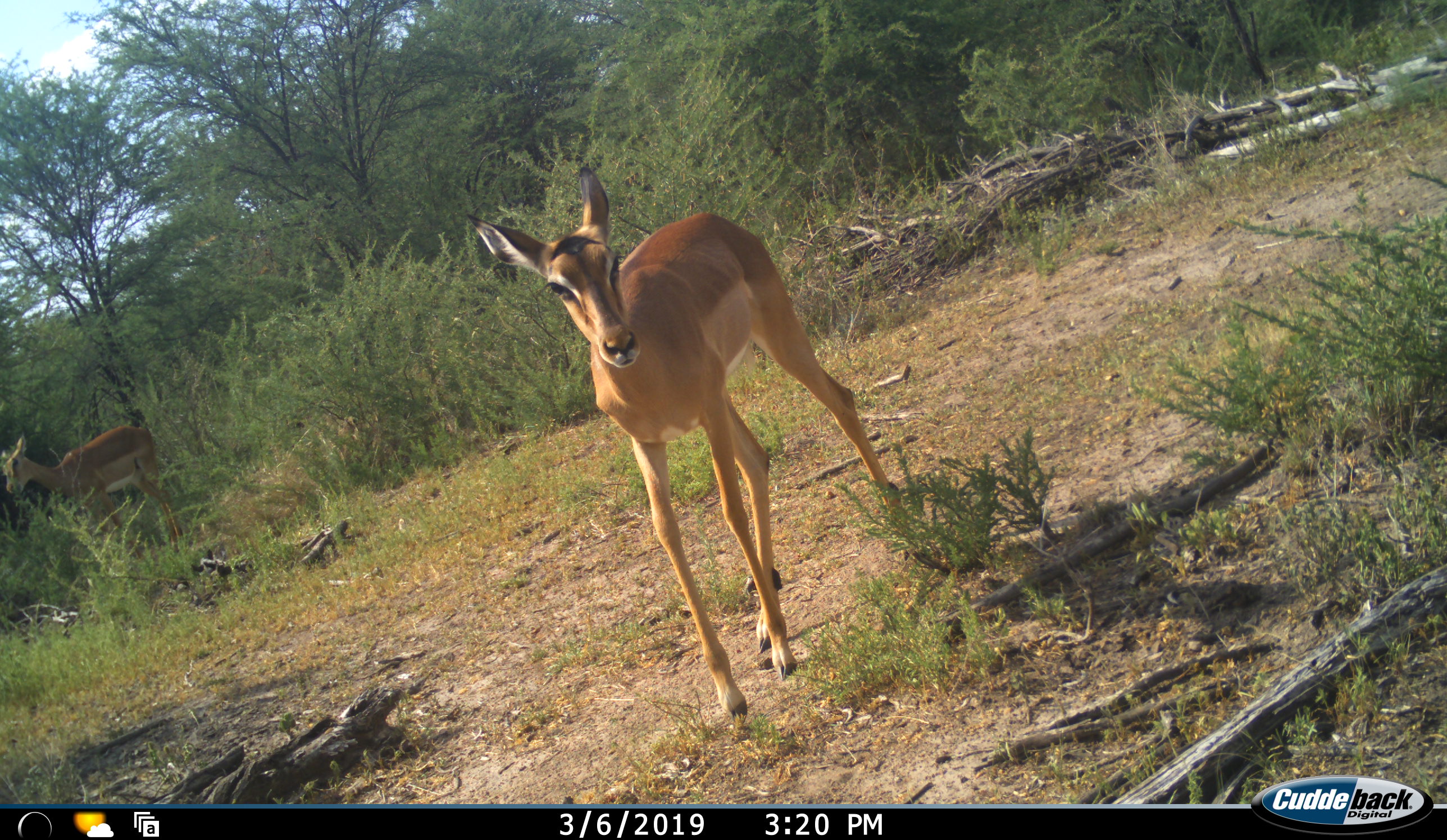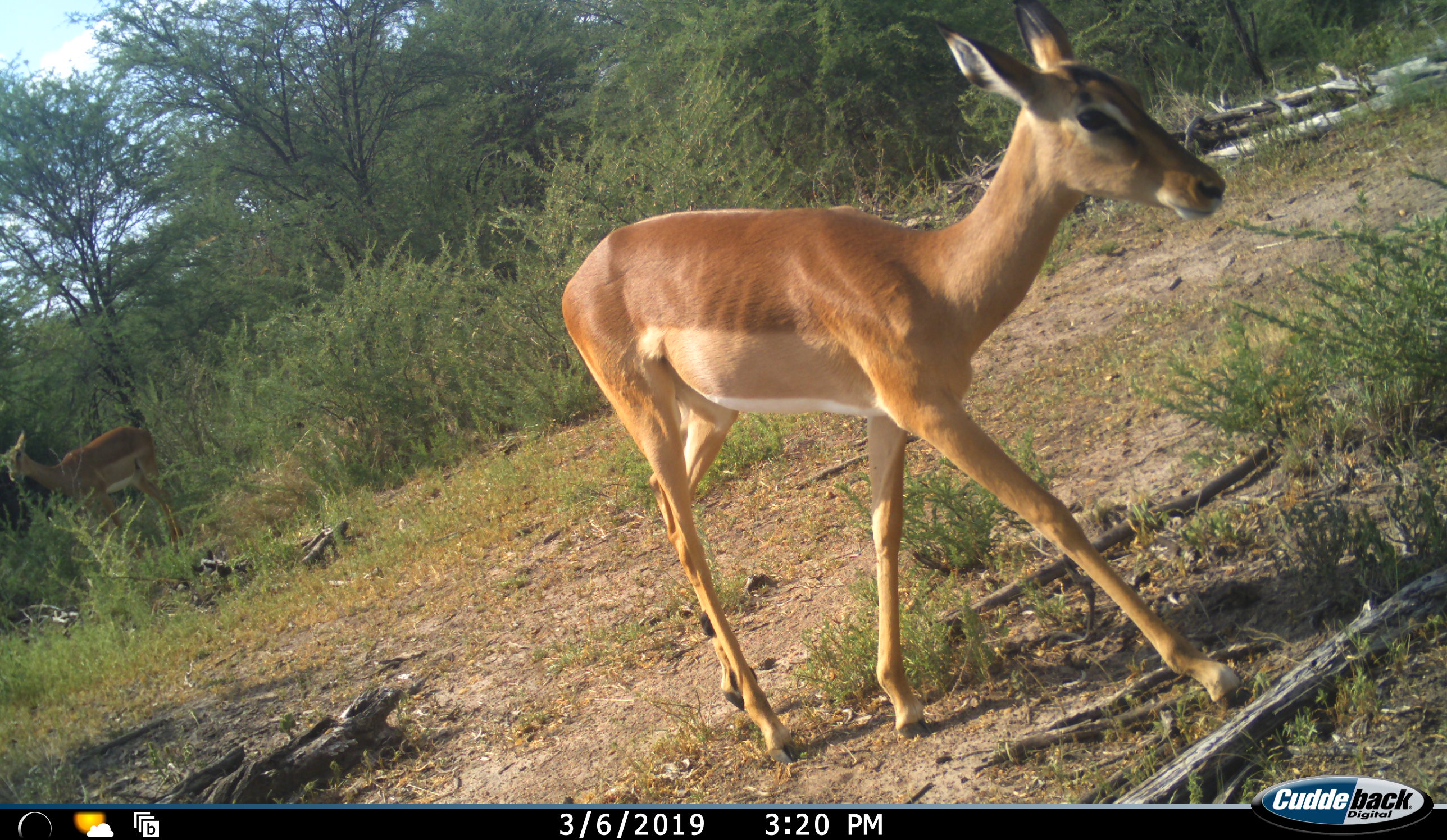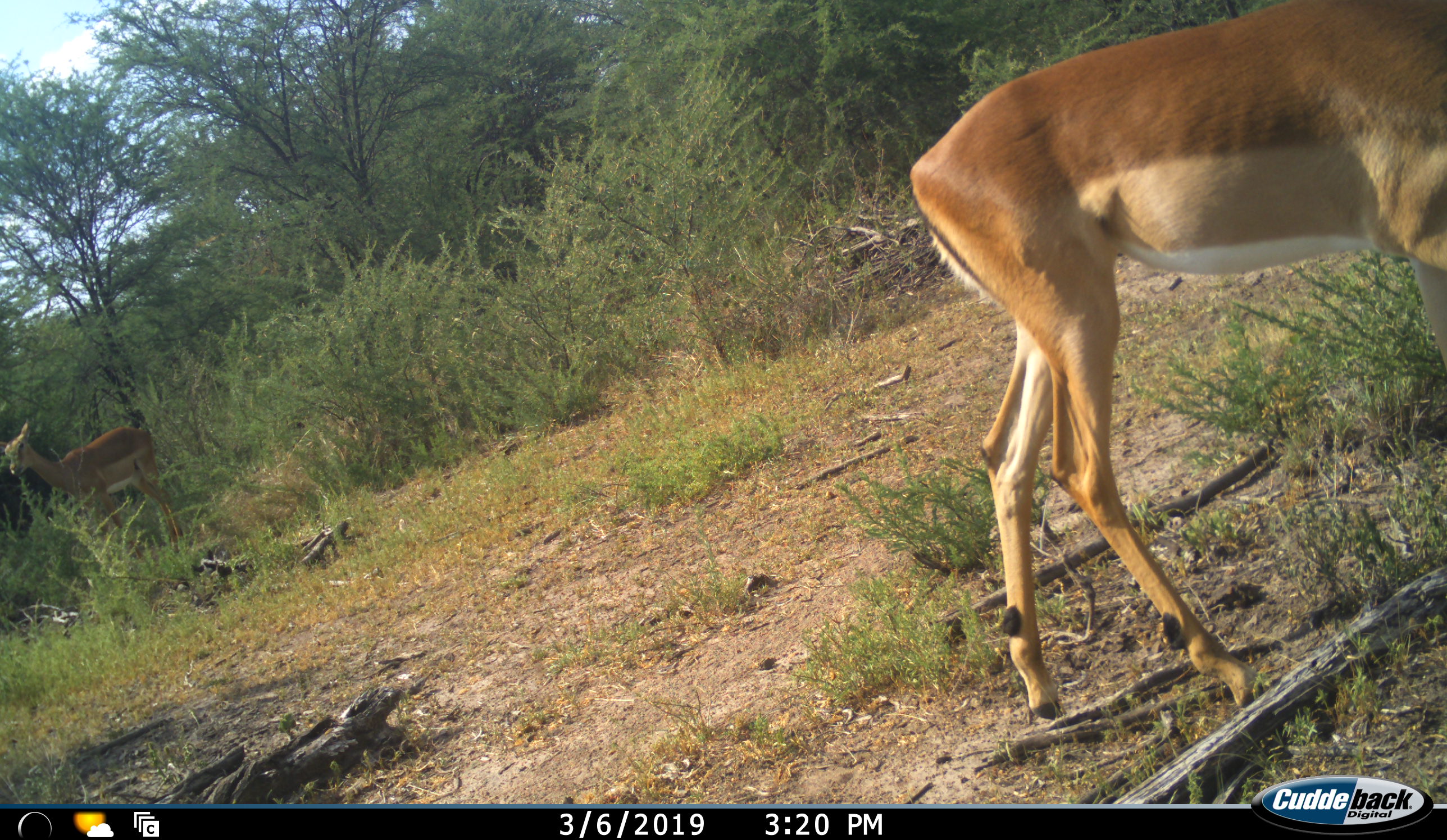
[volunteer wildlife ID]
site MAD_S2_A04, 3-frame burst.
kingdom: Animalia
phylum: Chordata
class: Mammalia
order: Artiodactyla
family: Bovidae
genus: Aepyceros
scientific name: Aepyceros melampus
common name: impala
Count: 2.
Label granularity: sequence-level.